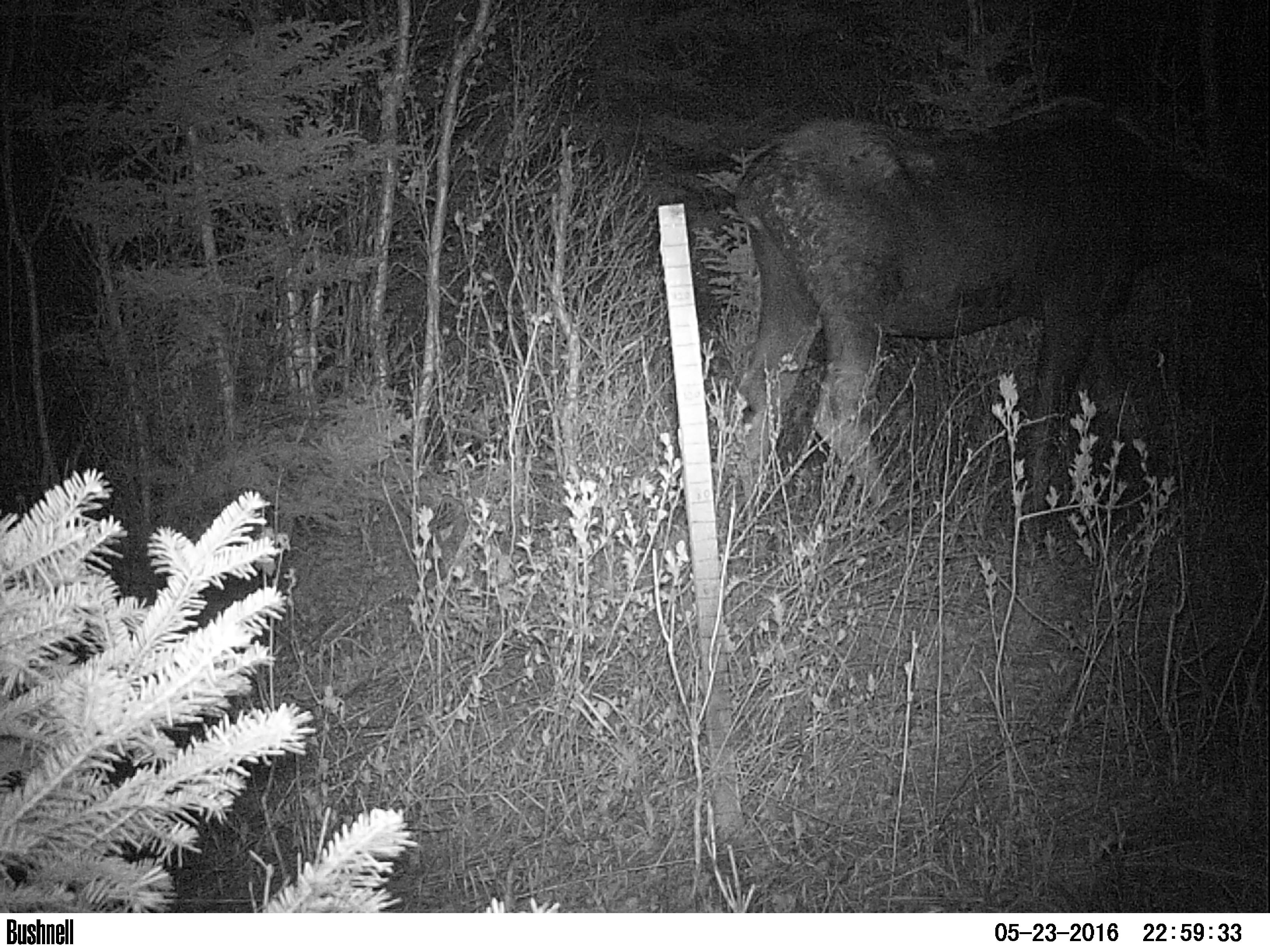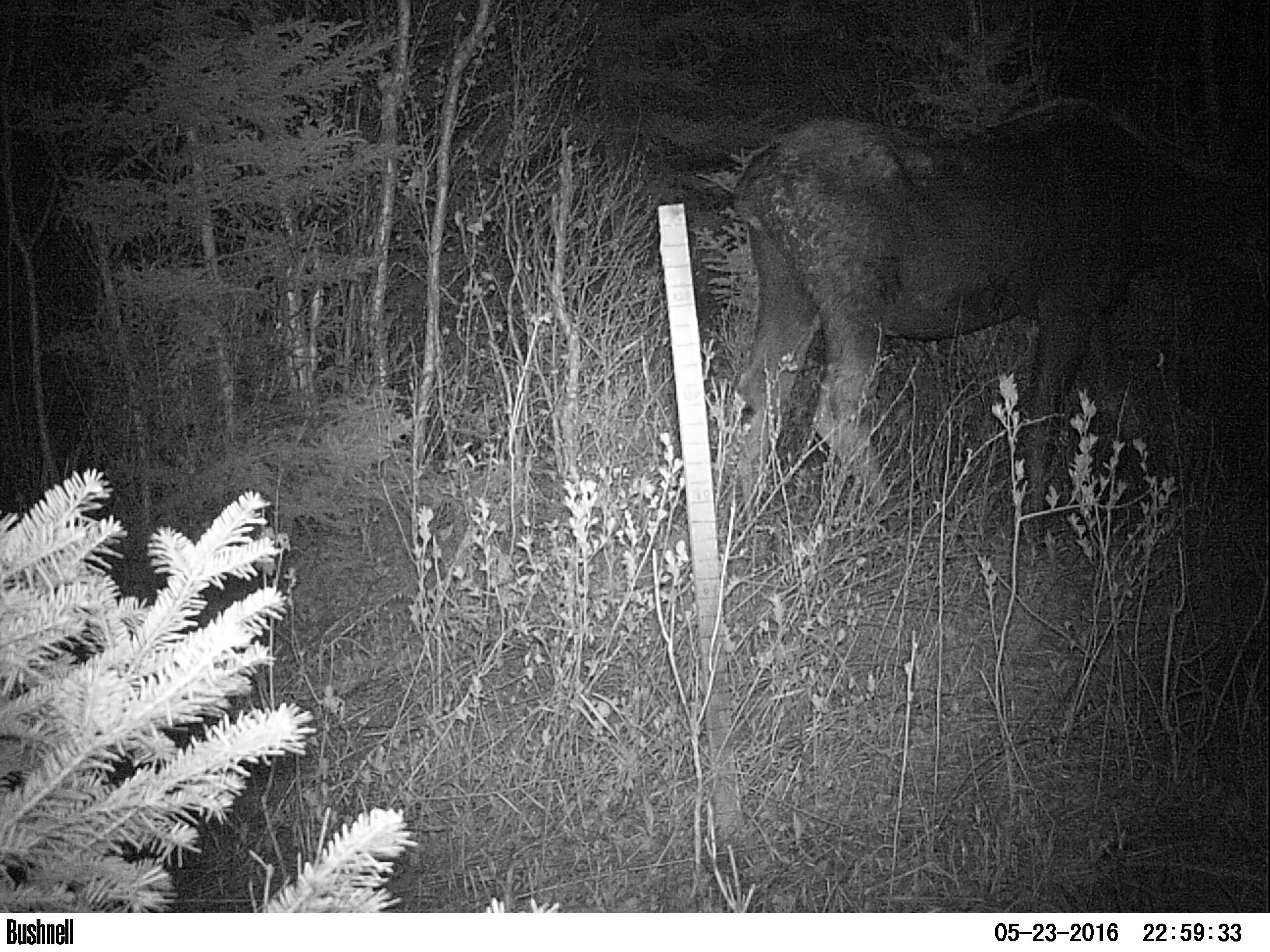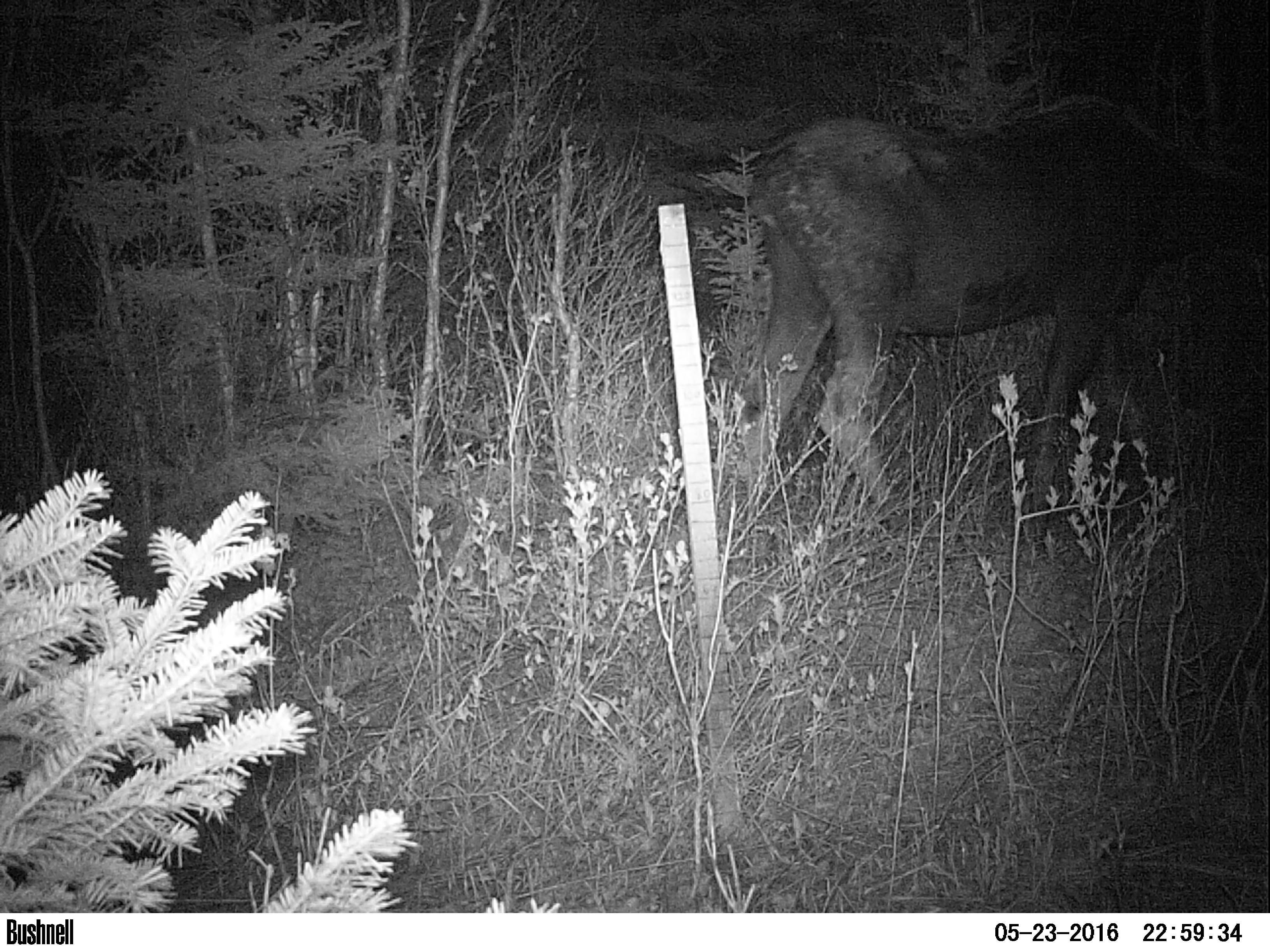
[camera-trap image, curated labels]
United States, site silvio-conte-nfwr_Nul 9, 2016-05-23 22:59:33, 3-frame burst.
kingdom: Animalia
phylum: Chordata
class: Mammalia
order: Artiodactyla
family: Cervidae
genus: Alces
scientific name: Alces alces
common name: moose